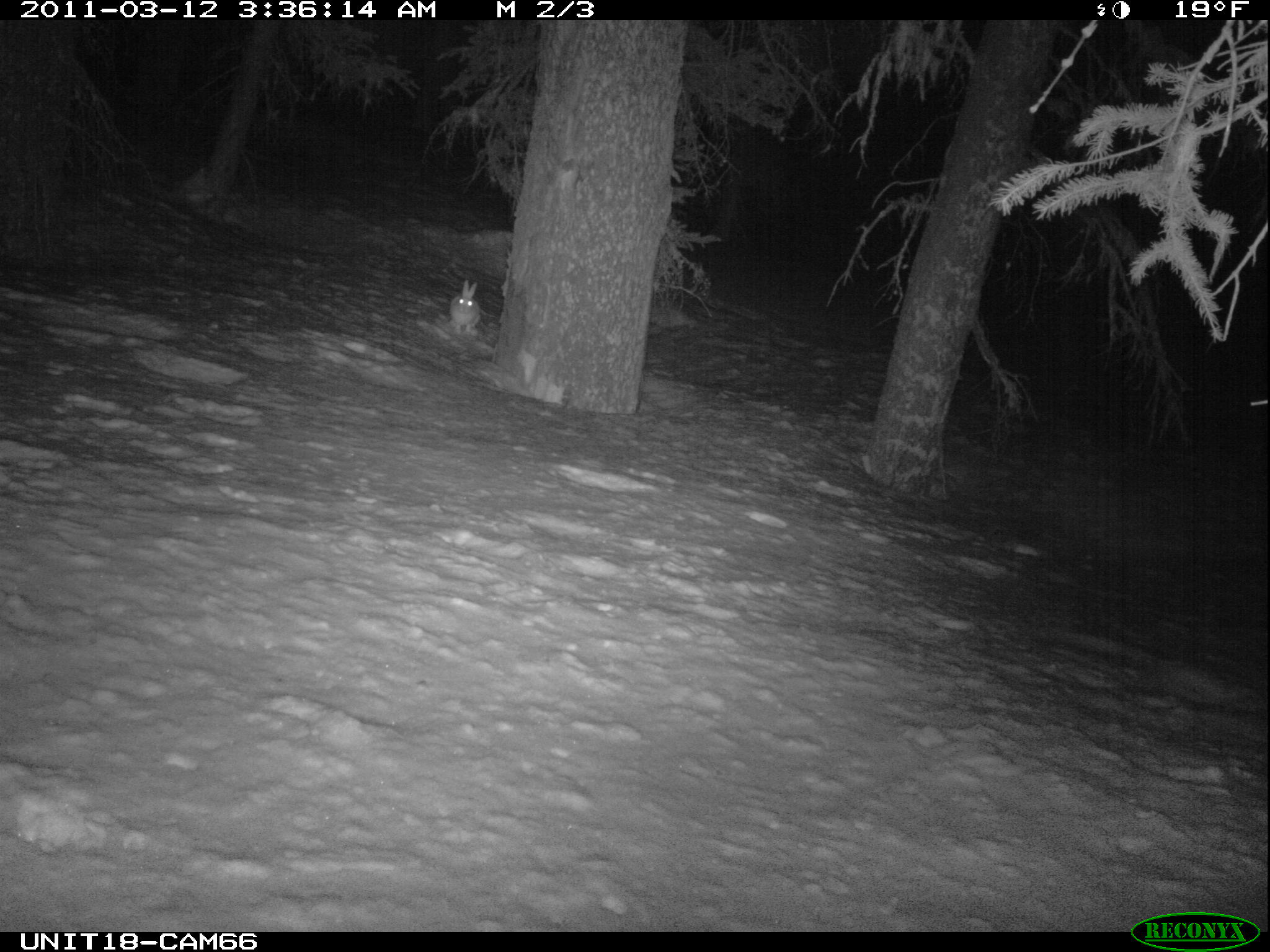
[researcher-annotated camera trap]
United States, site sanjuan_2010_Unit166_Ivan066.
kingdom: Animalia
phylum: Chordata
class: Mammalia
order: Lagomorpha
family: Leporidae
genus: Lepus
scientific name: Lepus americanus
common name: snowshoe hare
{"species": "Lepus americanus (snowshoe hare)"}